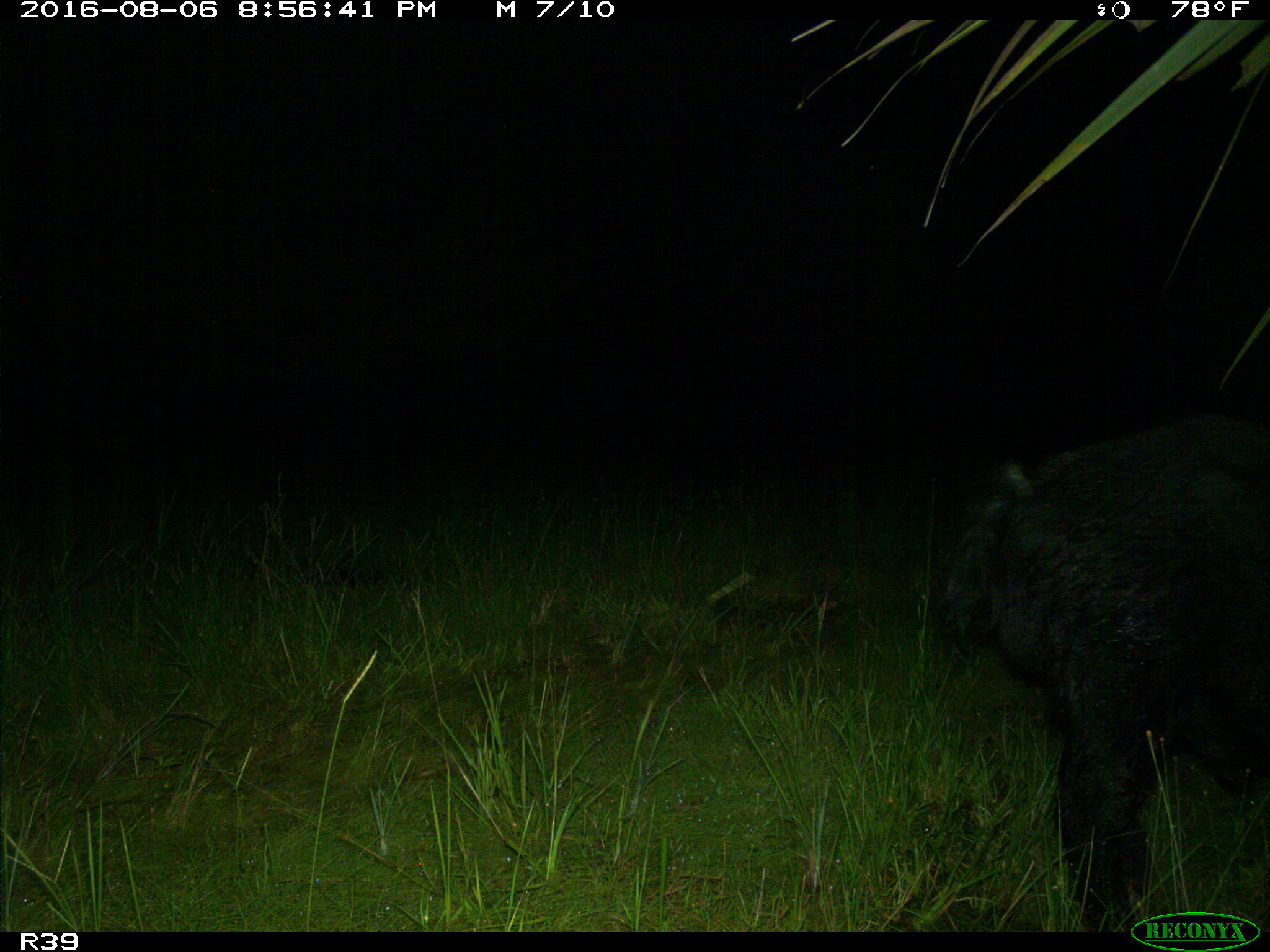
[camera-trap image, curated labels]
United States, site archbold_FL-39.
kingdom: Animalia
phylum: Chordata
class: Mammalia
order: Artiodactyla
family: Suidae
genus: Sus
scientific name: Sus scrofa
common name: wild boar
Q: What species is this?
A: Sus scrofa (wild boar).